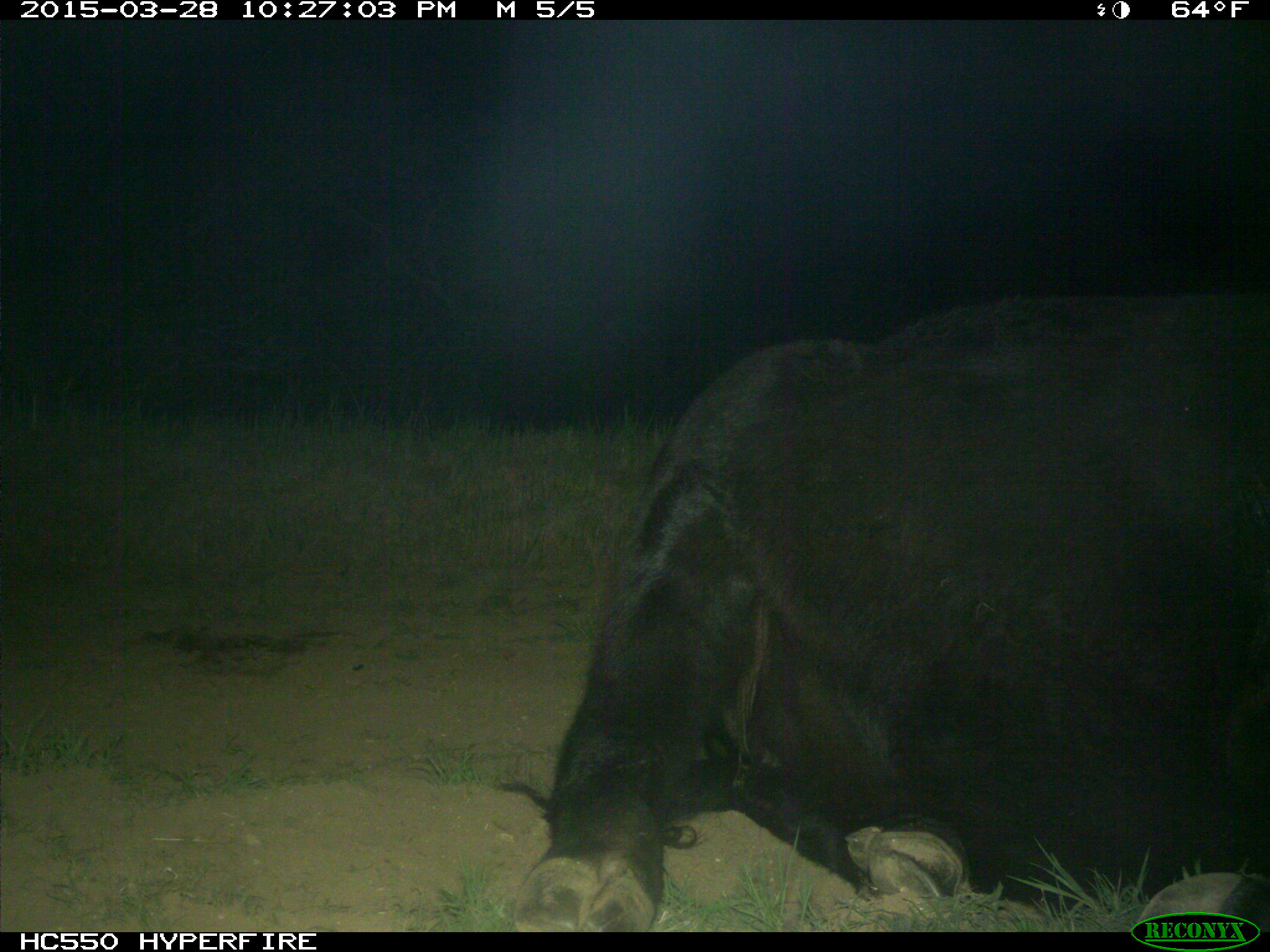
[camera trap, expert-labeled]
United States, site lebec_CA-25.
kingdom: Animalia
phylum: Chordata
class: Mammalia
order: Artiodactyla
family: Bovidae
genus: Bos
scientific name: Bos taurus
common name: domestic cow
Bos taurus (domestic cow).